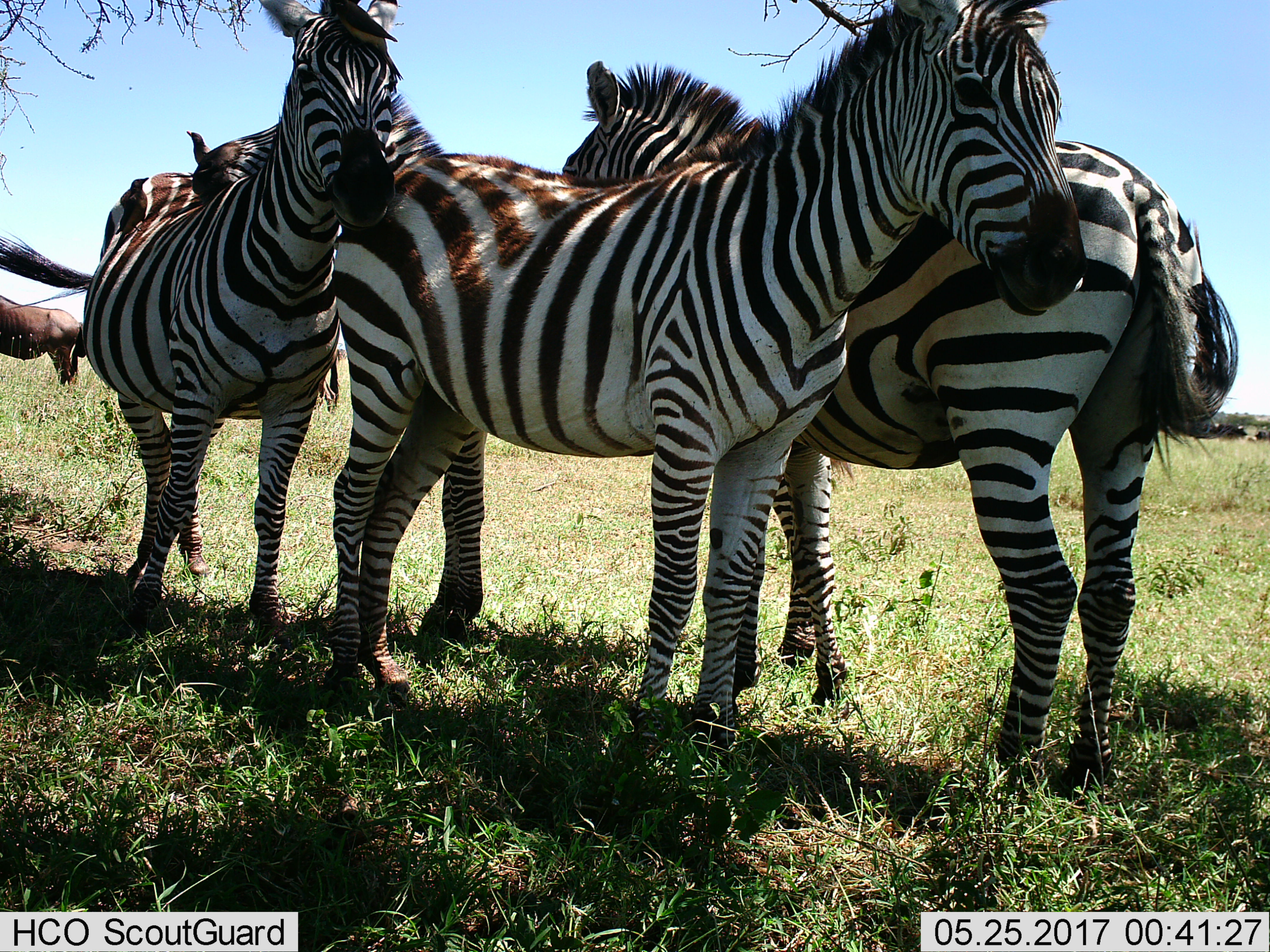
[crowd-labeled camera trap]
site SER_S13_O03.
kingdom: Animalia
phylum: Chordata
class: Mammalia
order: Artiodactyla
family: Bovidae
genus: Connochaetes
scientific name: Connochaetes taurinus taurinus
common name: blue wildebeest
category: wildebeestblue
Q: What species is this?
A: Wildebeestblue (blue wildebeest) (Connochaetes taurinus taurinus).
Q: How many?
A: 1.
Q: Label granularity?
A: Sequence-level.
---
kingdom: Animalia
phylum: Chordata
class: Mammalia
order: Perissodactyla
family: Equidae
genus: Equus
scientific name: Equus quagga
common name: plains zebra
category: zebraplains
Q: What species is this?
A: Zebraplains (plains zebra) (Equus quagga).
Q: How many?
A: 4.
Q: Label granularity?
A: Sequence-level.